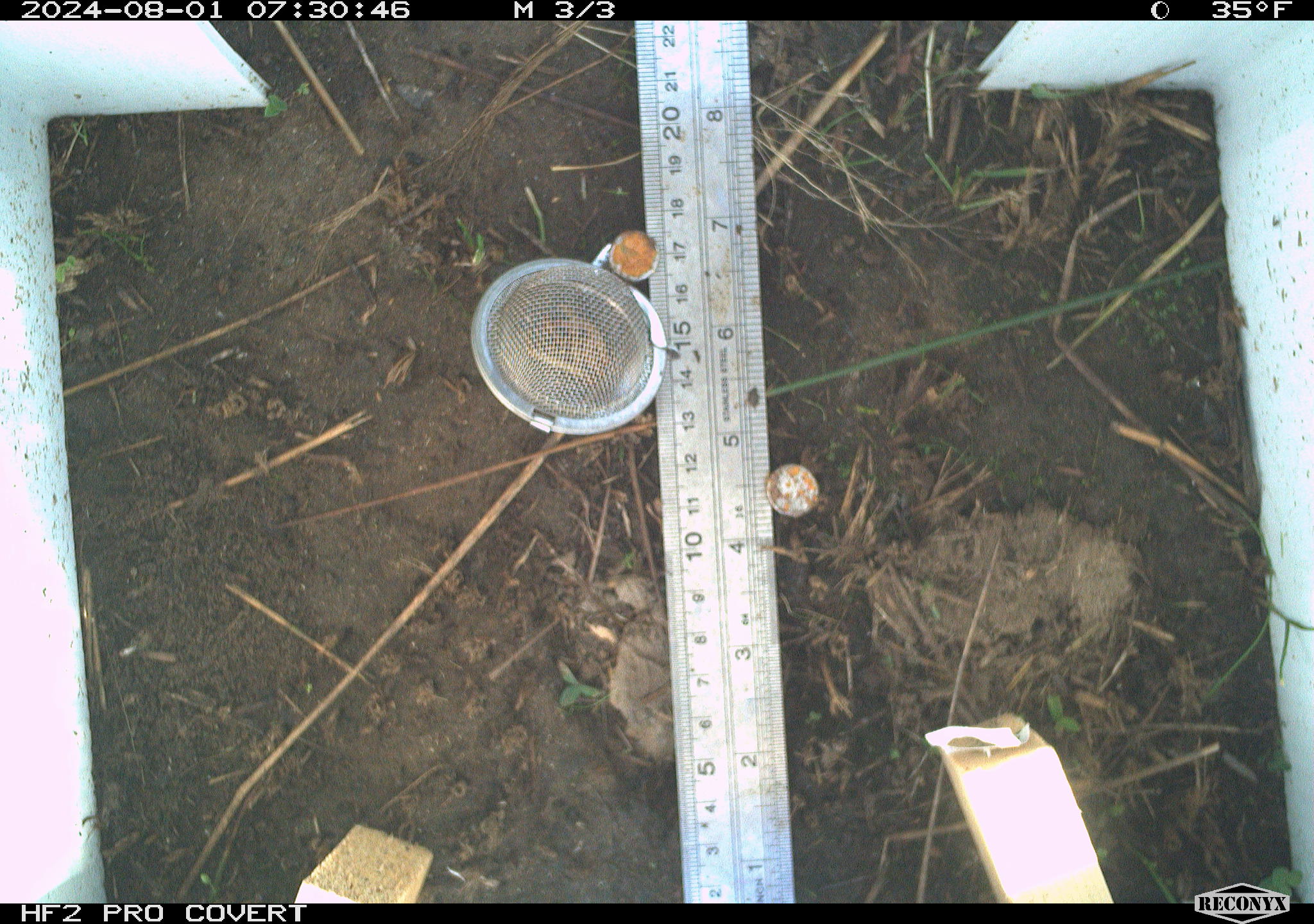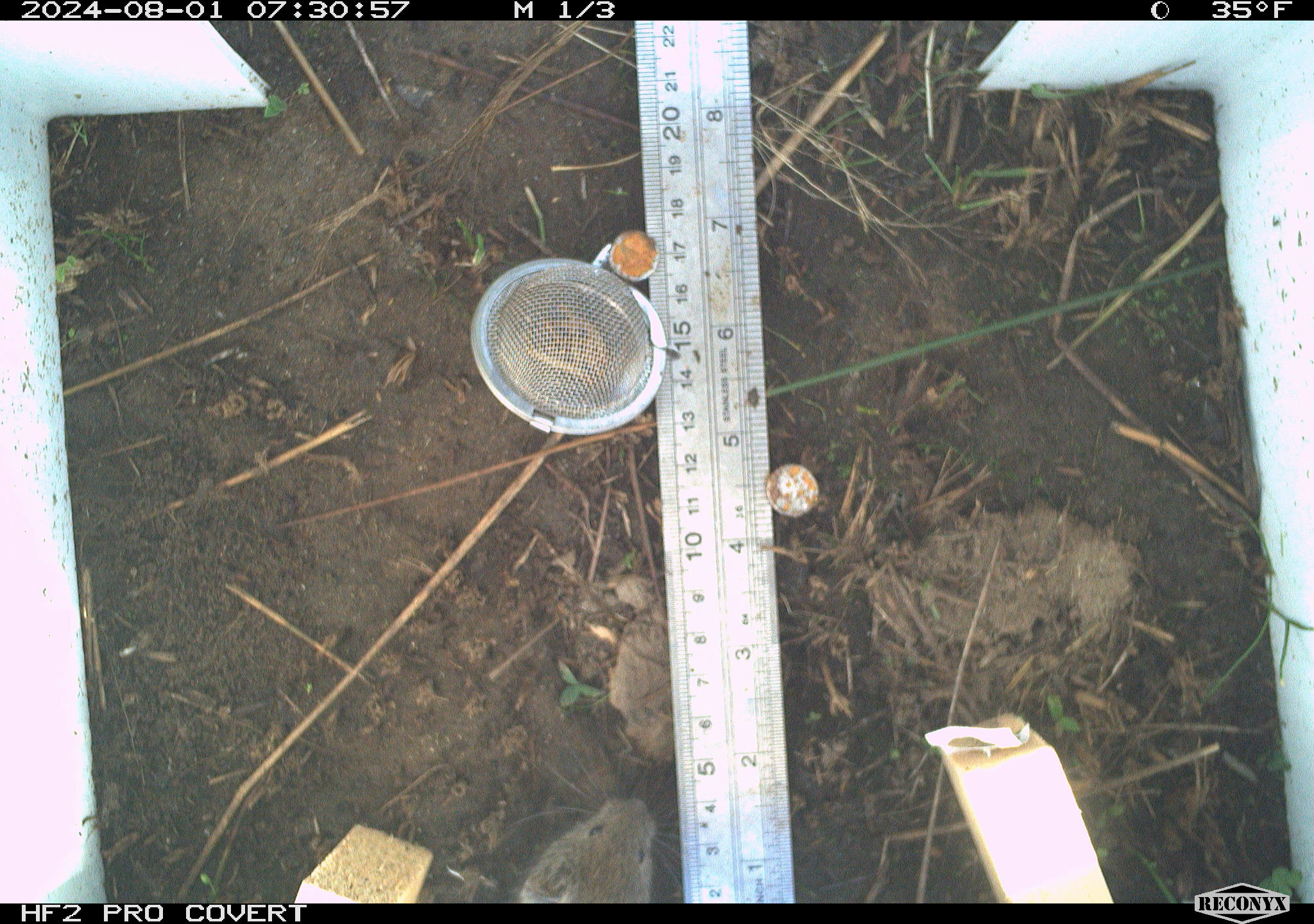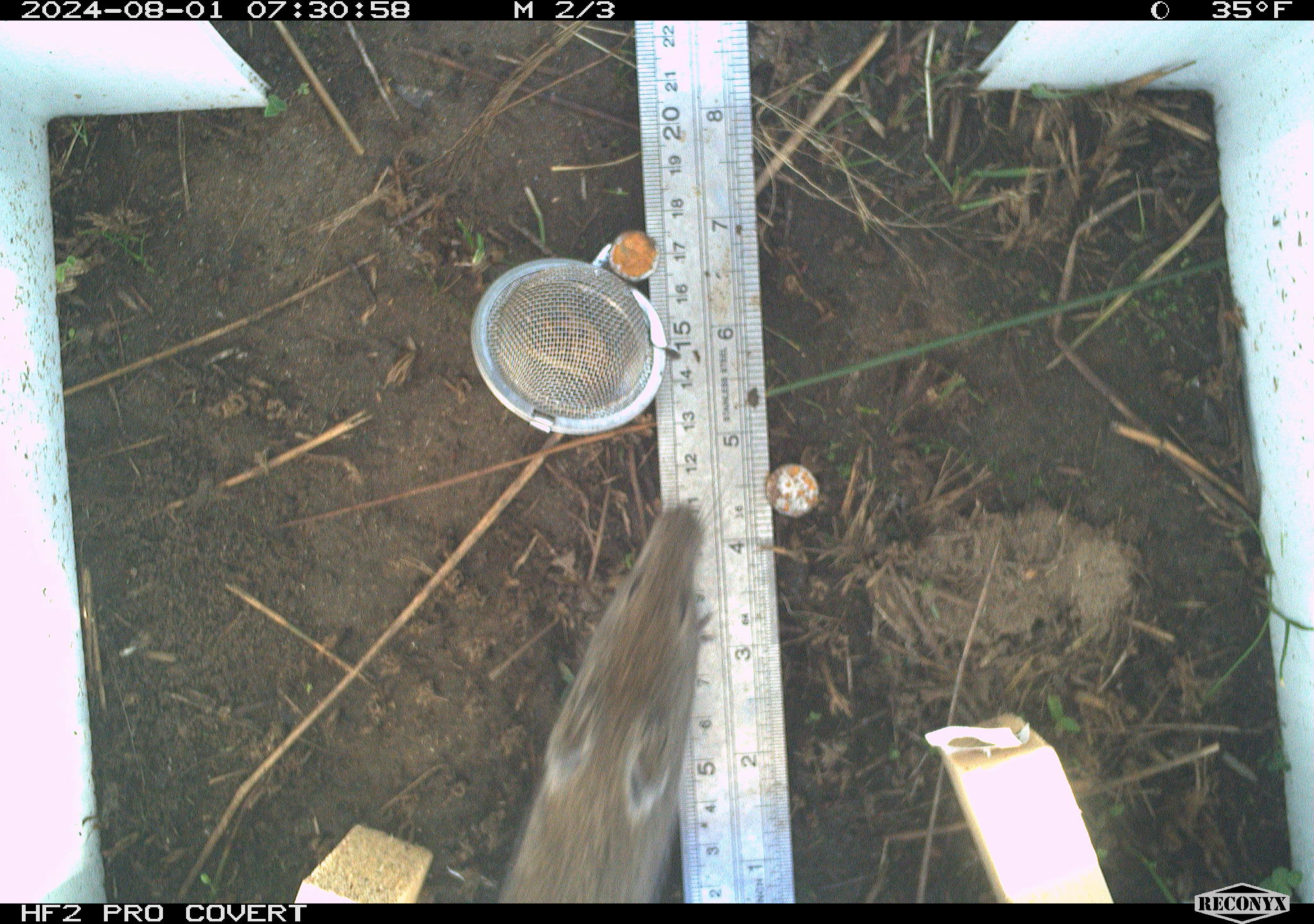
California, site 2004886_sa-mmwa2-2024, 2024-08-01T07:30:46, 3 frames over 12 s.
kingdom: Animalia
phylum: Chordata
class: Mammalia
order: Rodentia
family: Cricetidae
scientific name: Arvicolinae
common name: voles, lemmings, and muskrats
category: arvicolinae subfamily